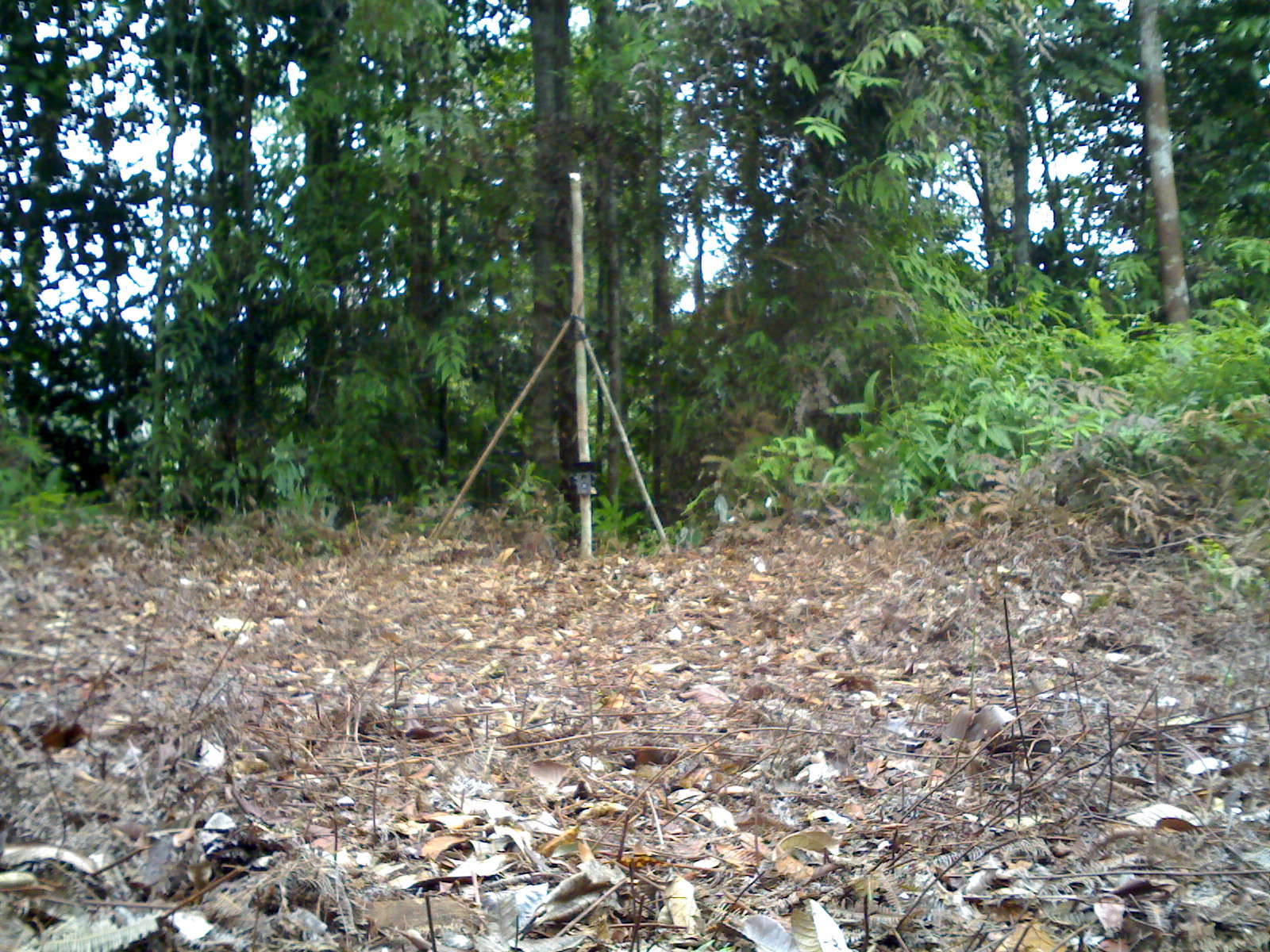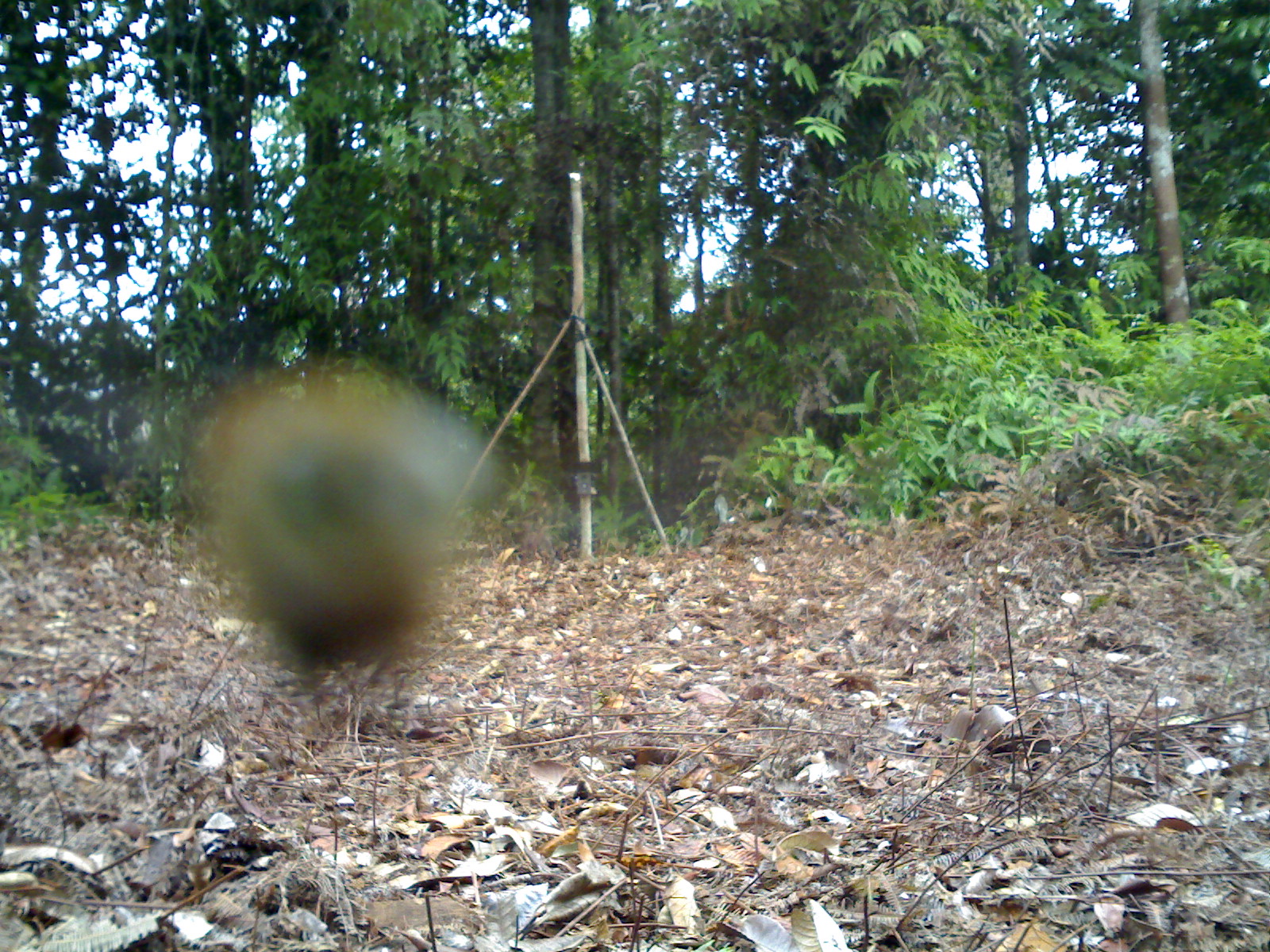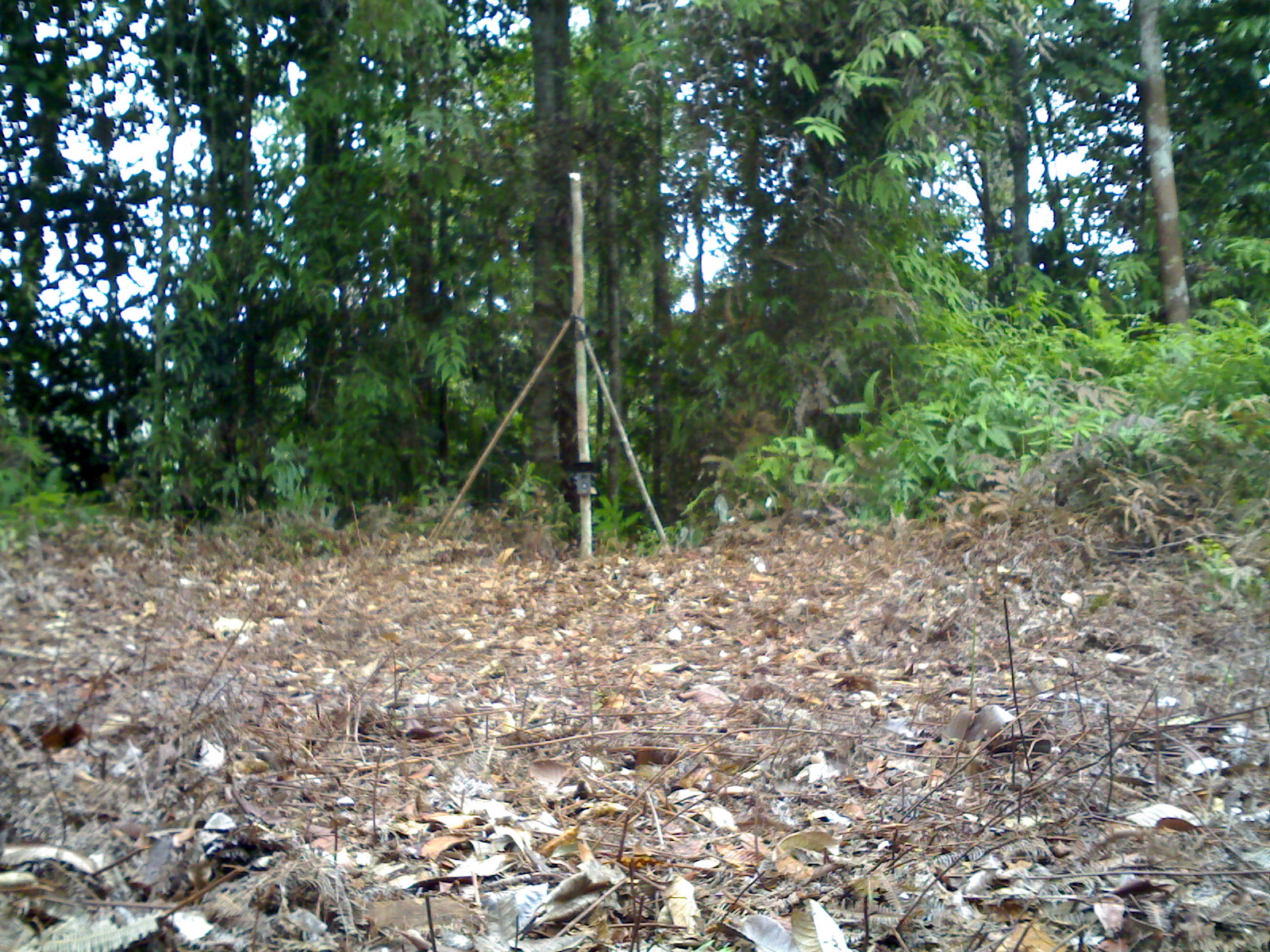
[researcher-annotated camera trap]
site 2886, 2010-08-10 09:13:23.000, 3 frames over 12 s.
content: unidentified animal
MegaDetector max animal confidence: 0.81